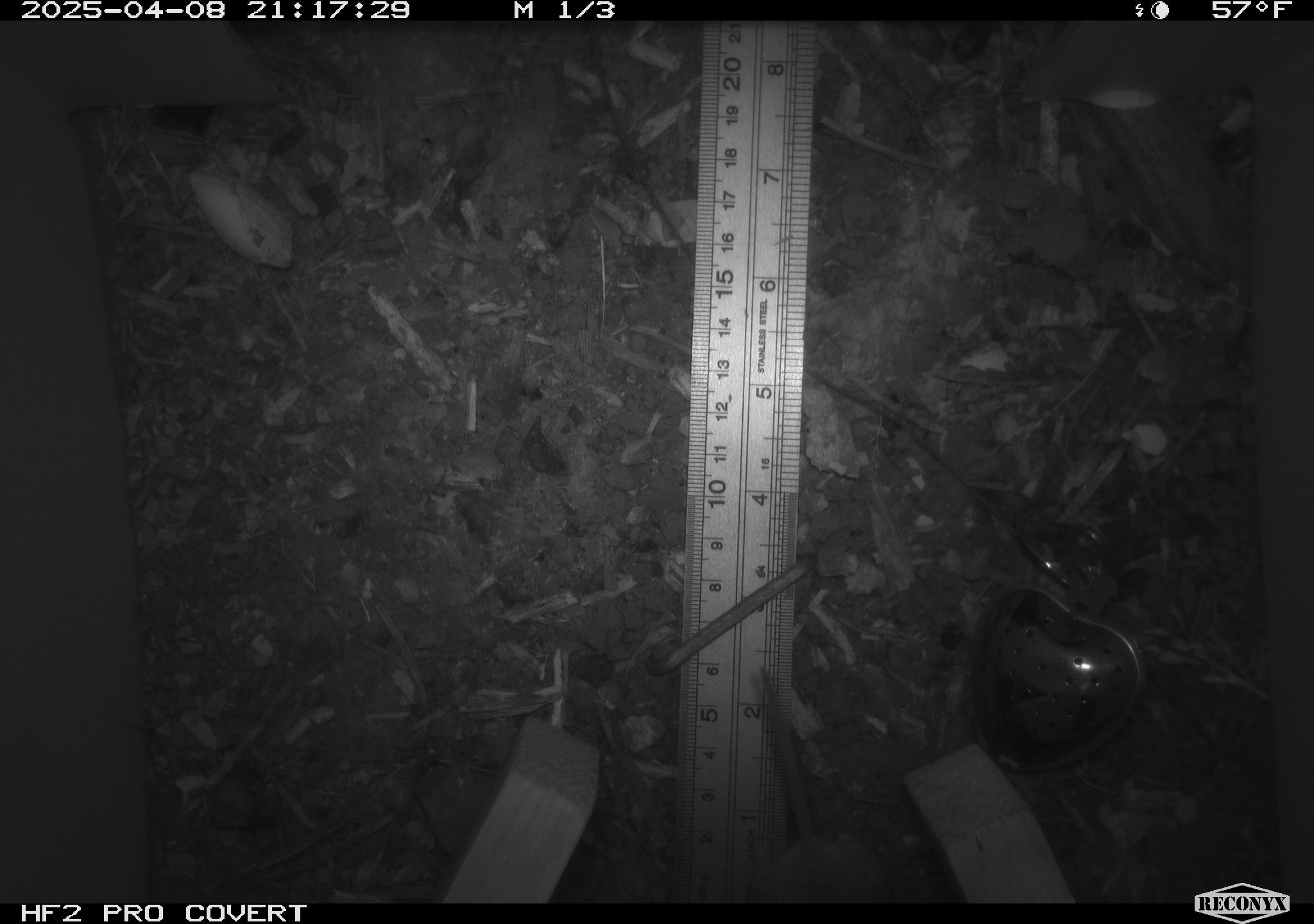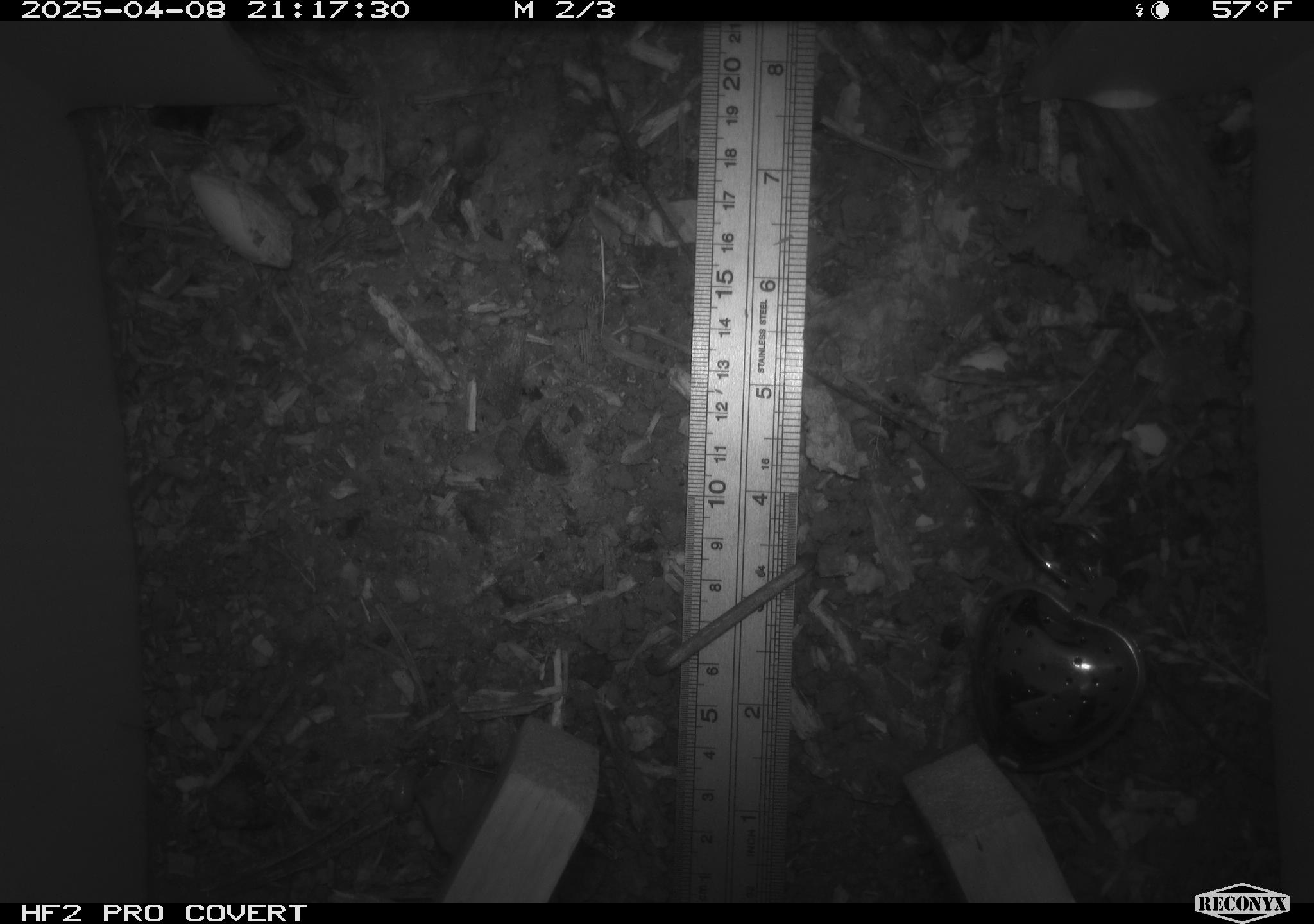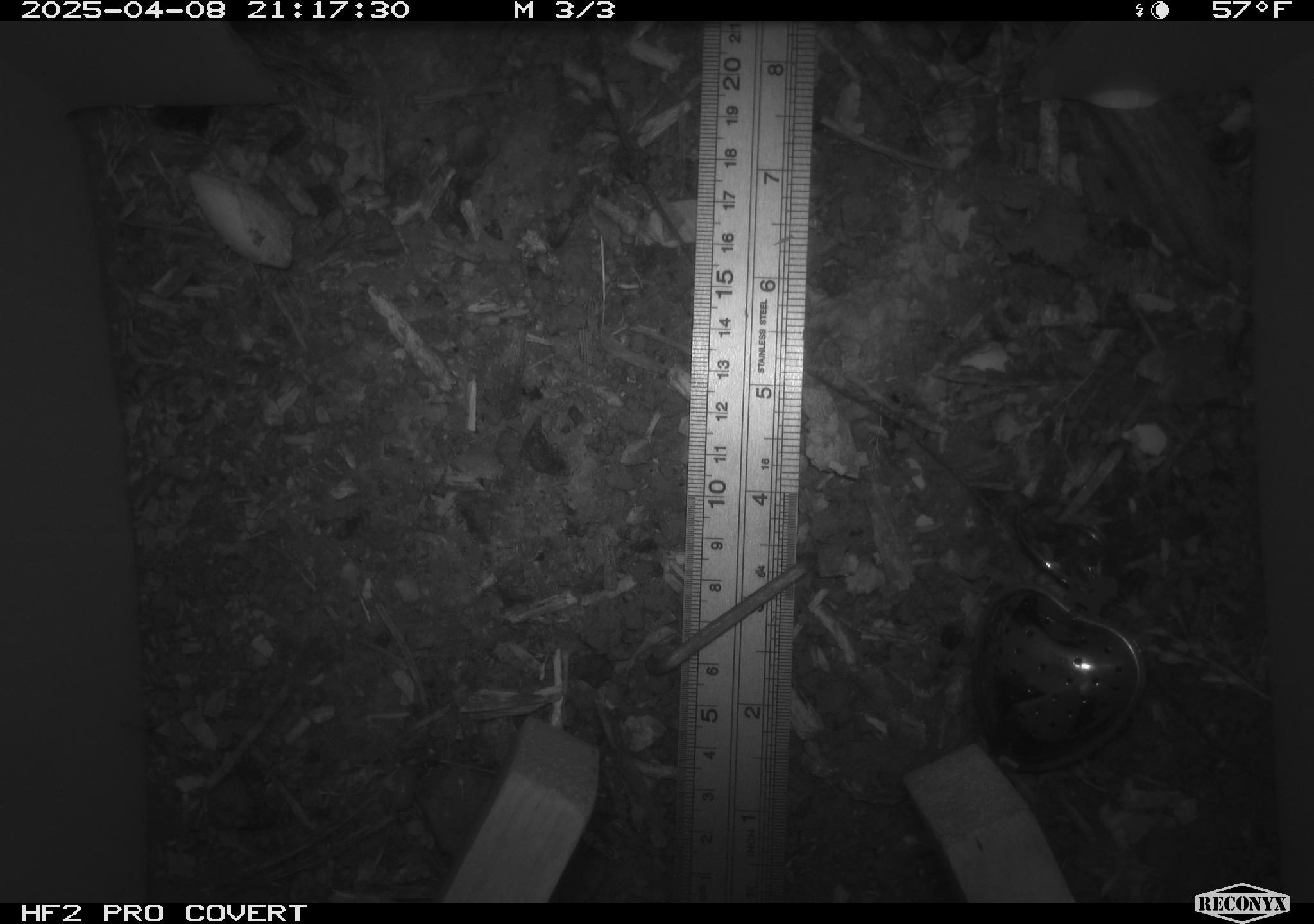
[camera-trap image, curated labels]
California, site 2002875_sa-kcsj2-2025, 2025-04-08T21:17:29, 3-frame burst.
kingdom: Animalia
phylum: Chordata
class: Mammalia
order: Rodentia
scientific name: Rodentia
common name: rodent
Rodent (Rodentia).